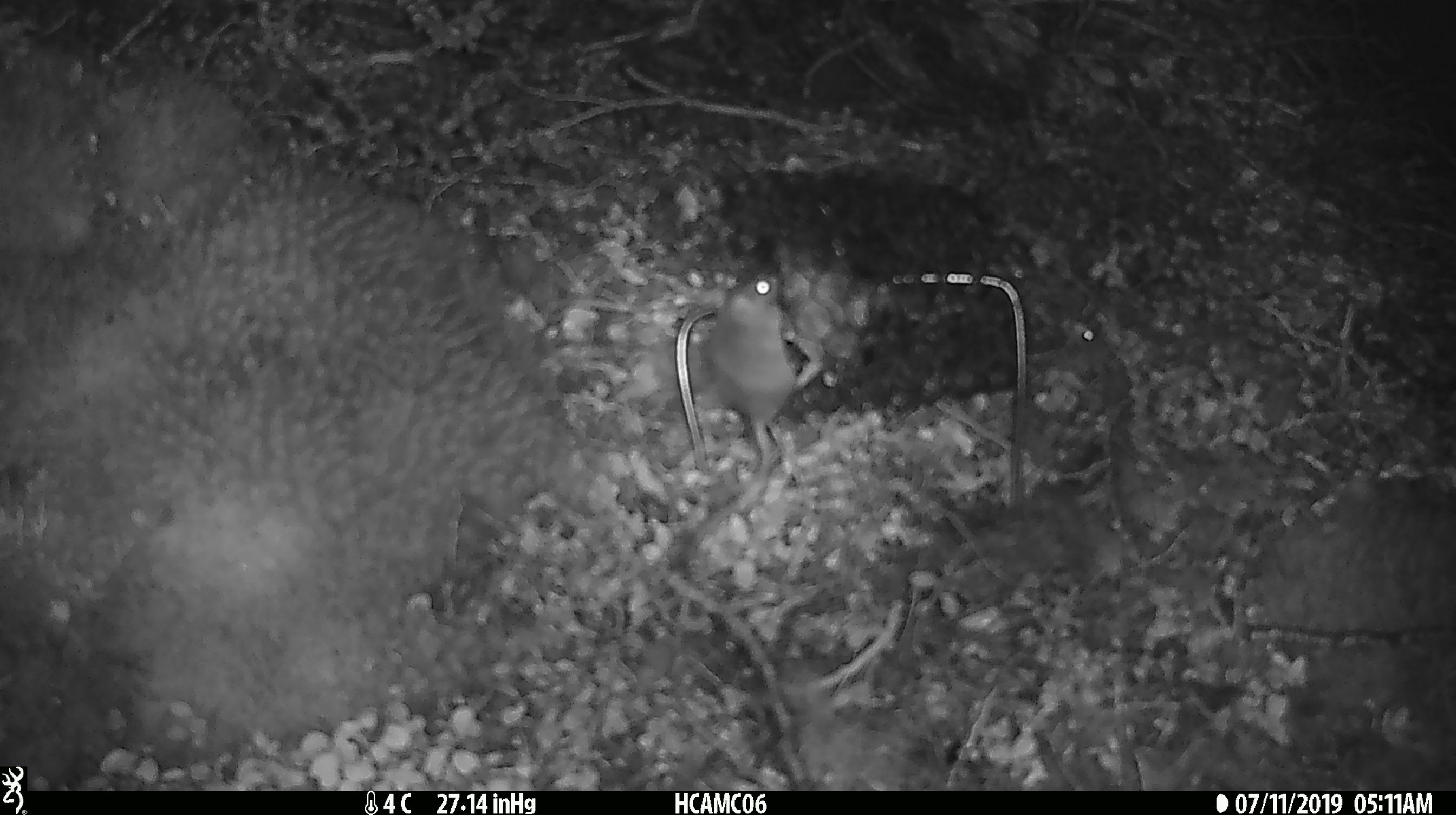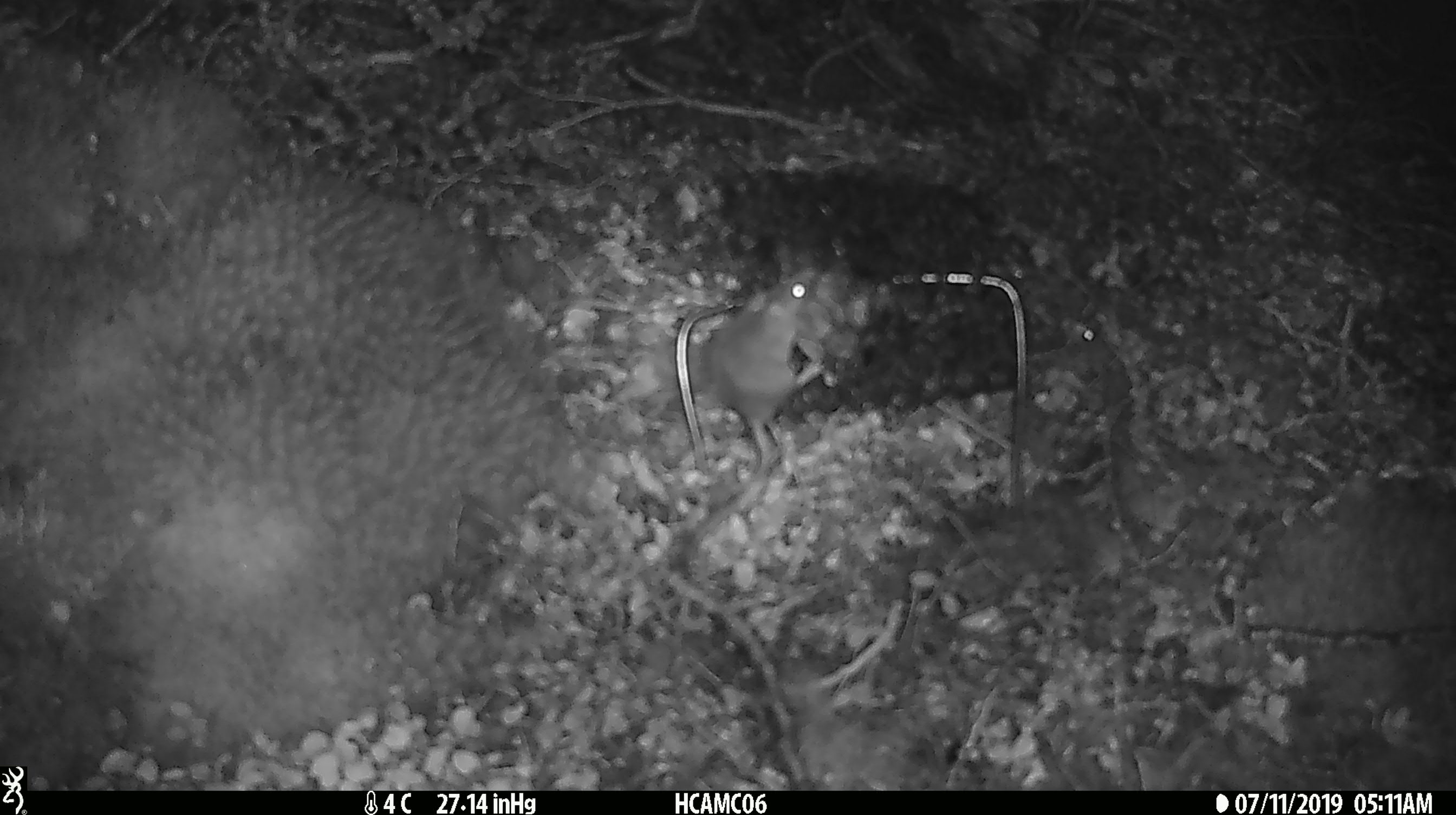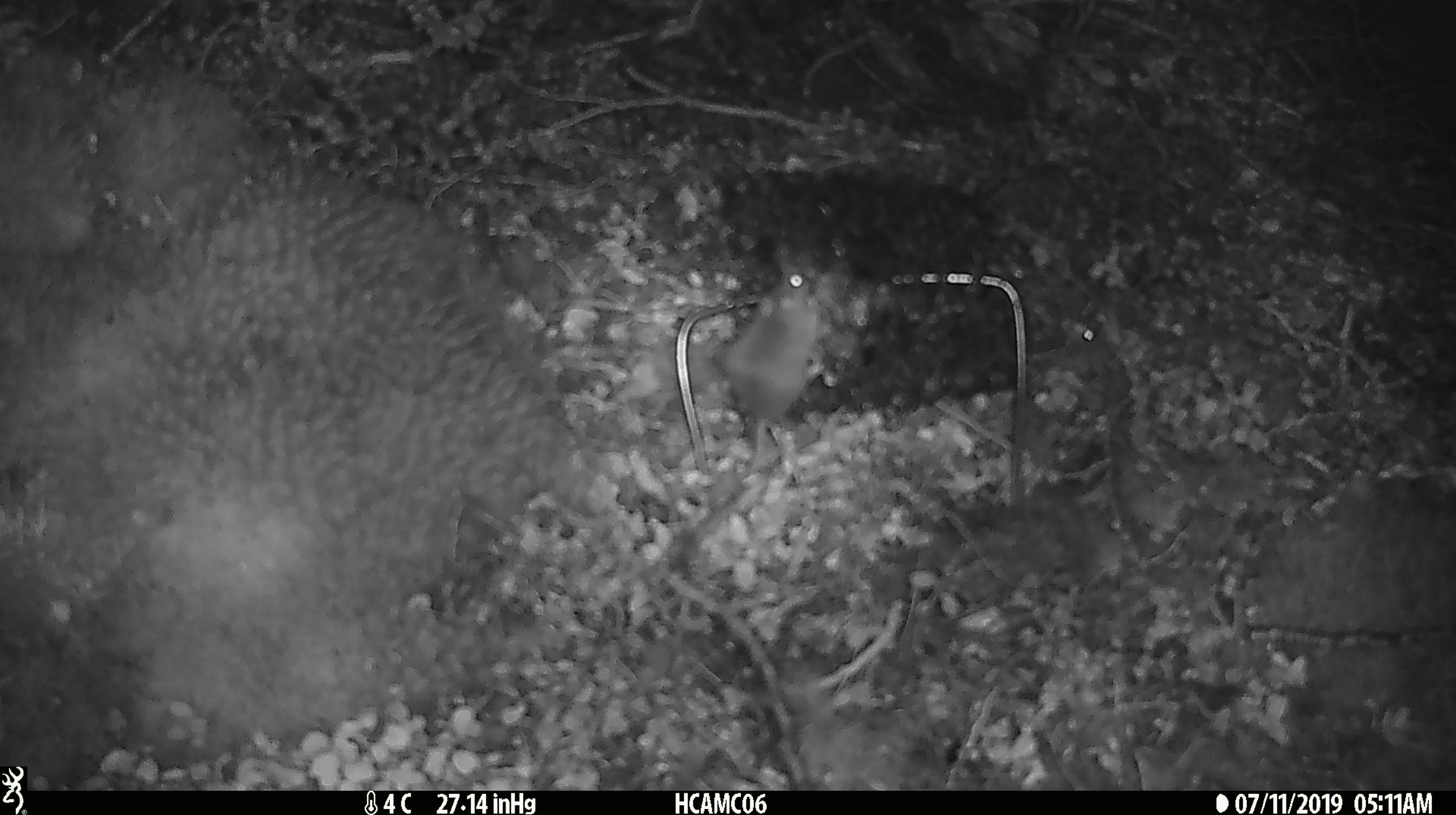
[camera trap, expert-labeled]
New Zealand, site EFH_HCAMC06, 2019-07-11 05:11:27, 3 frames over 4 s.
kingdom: Animalia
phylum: Chordata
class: Mammalia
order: Rodentia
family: Muridae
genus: Mus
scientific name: Mus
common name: mouse